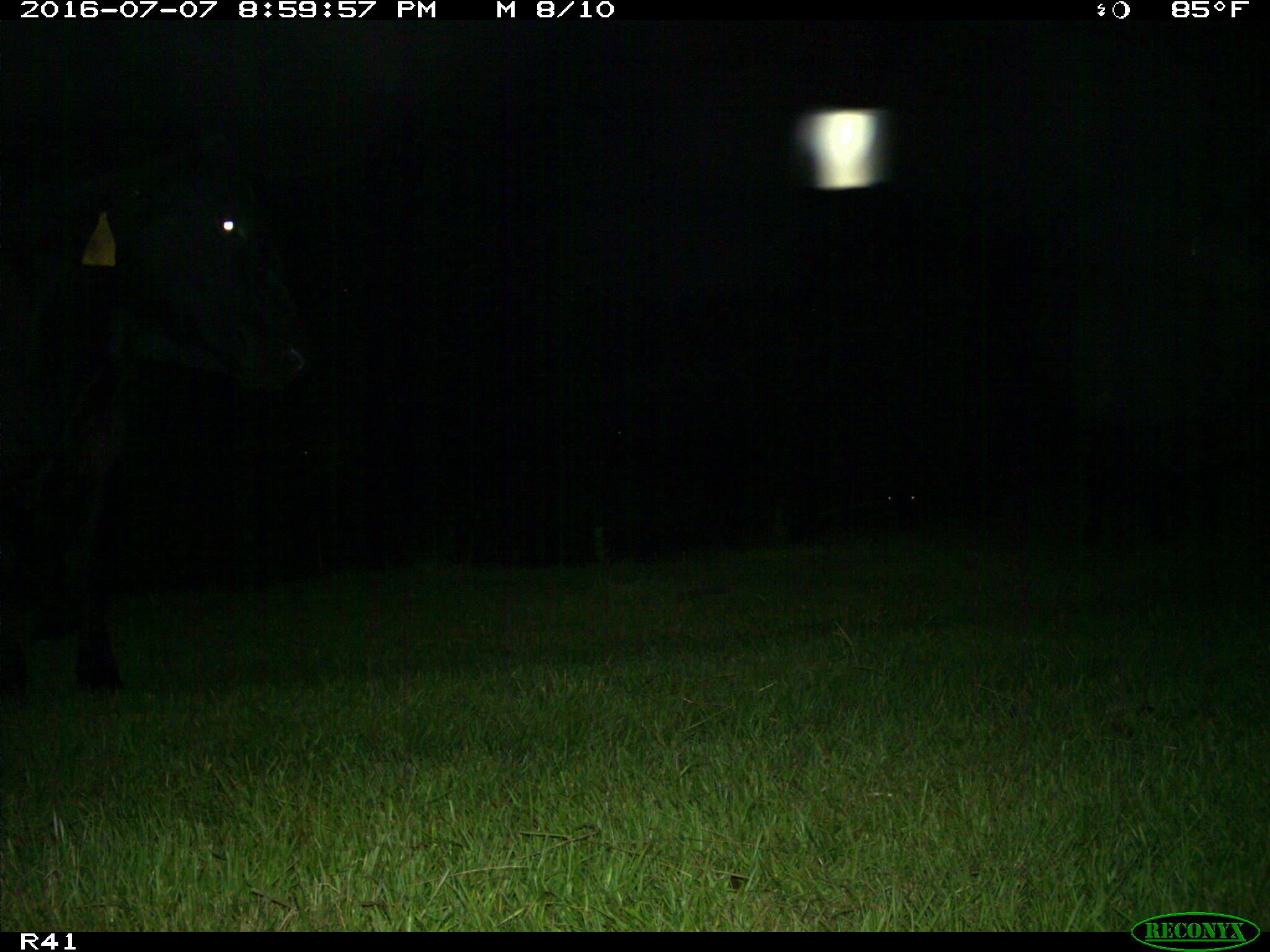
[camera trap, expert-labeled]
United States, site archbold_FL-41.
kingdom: Animalia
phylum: Chordata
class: Mammalia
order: Artiodactyla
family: Bovidae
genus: Bos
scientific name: Bos taurus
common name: domestic cow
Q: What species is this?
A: Bos taurus (domestic cow).